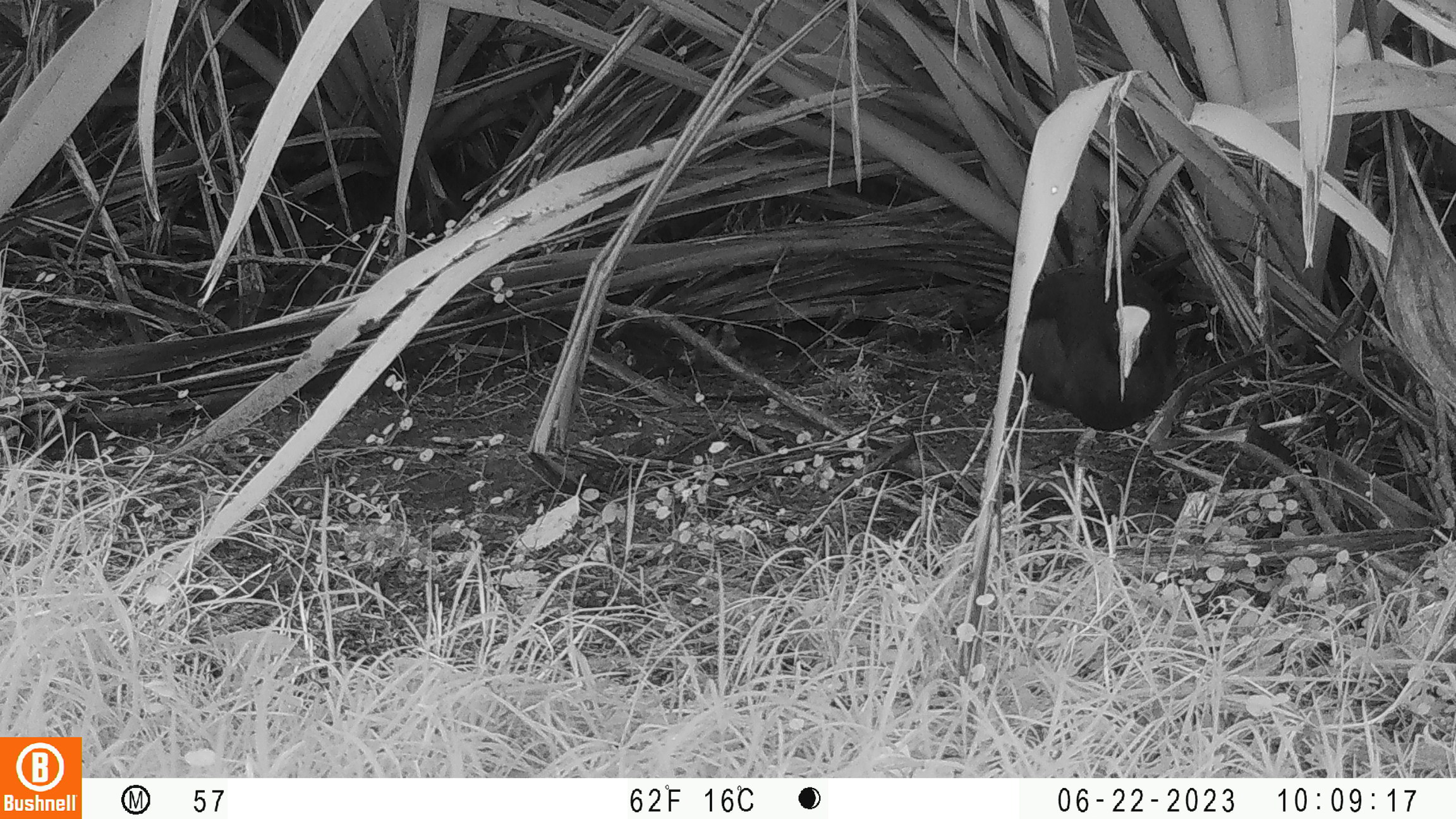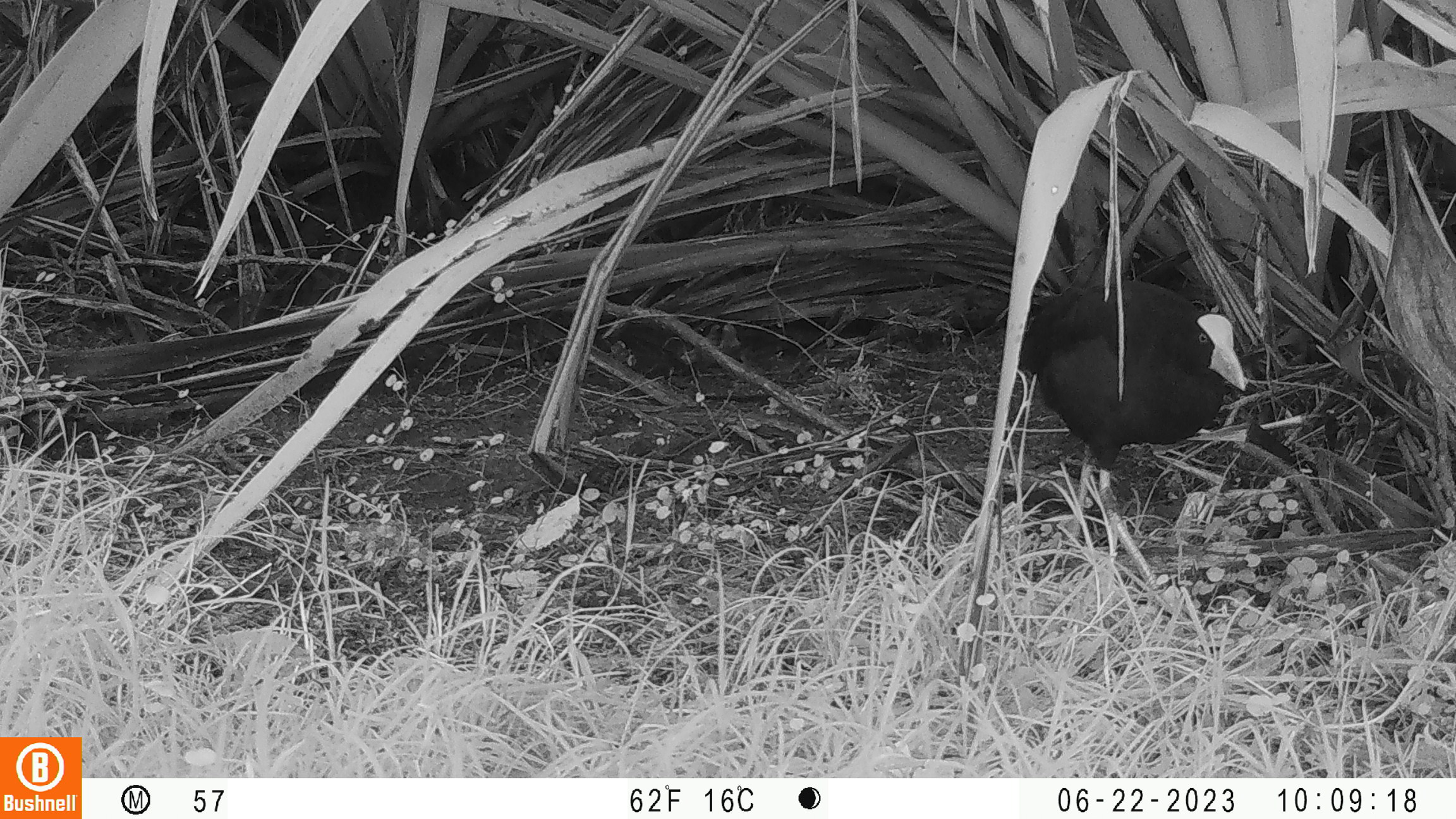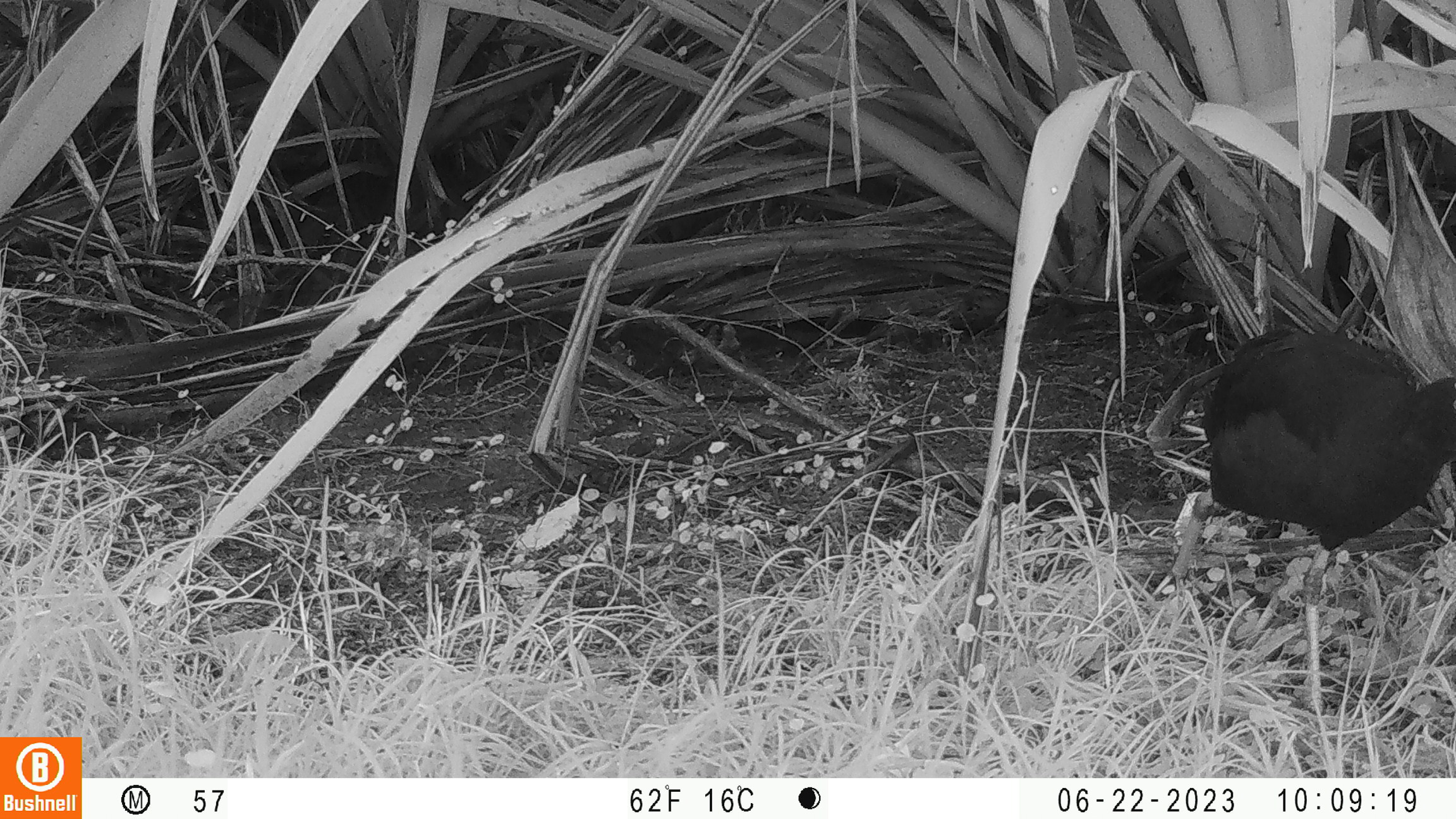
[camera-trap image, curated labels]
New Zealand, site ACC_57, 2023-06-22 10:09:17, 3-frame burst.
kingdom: Animalia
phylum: Chordata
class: Aves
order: Gruiformes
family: Rallidae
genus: Porphyrio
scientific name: Porphyrio melanotus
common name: australasian swamphen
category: pukeko